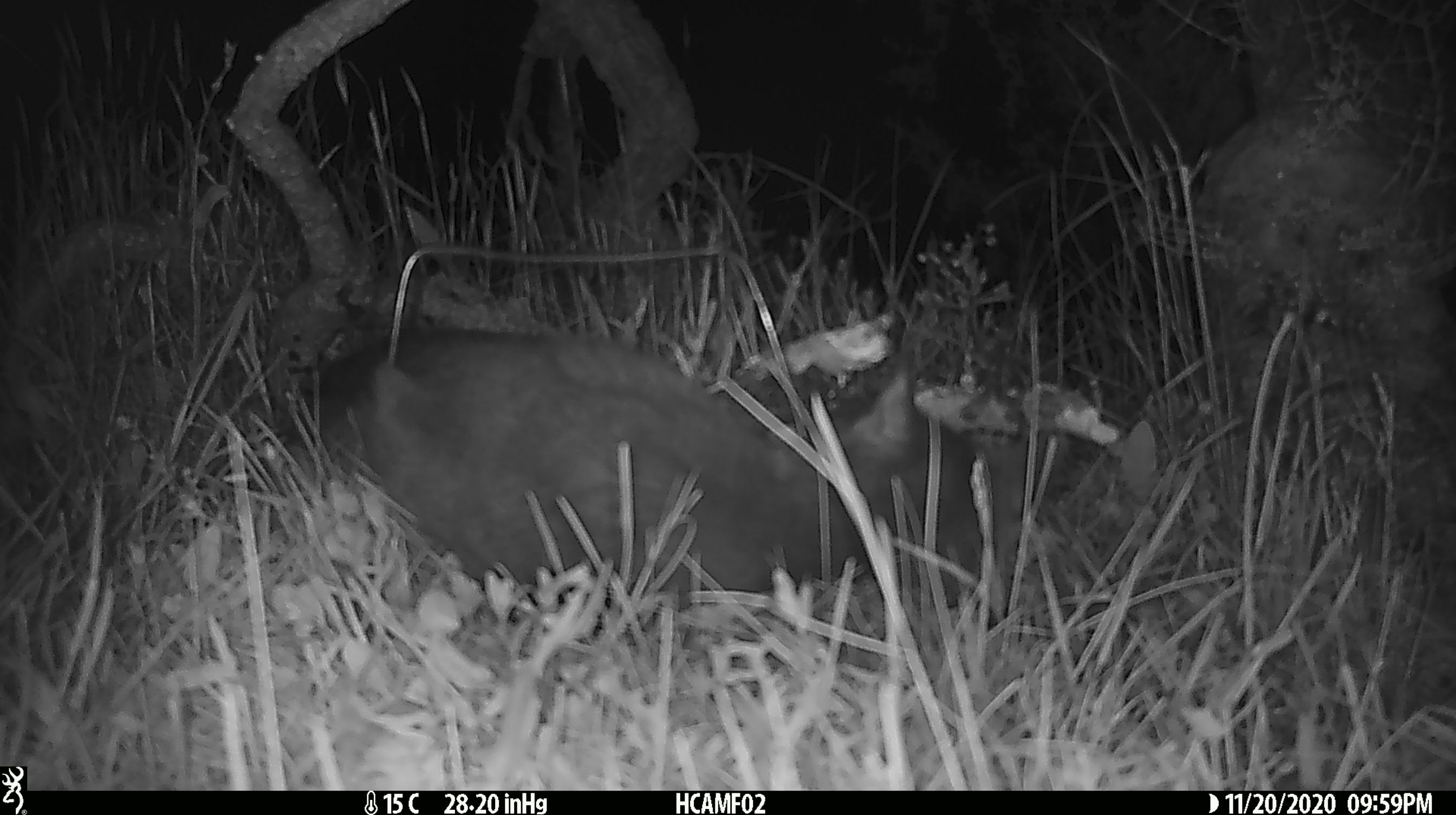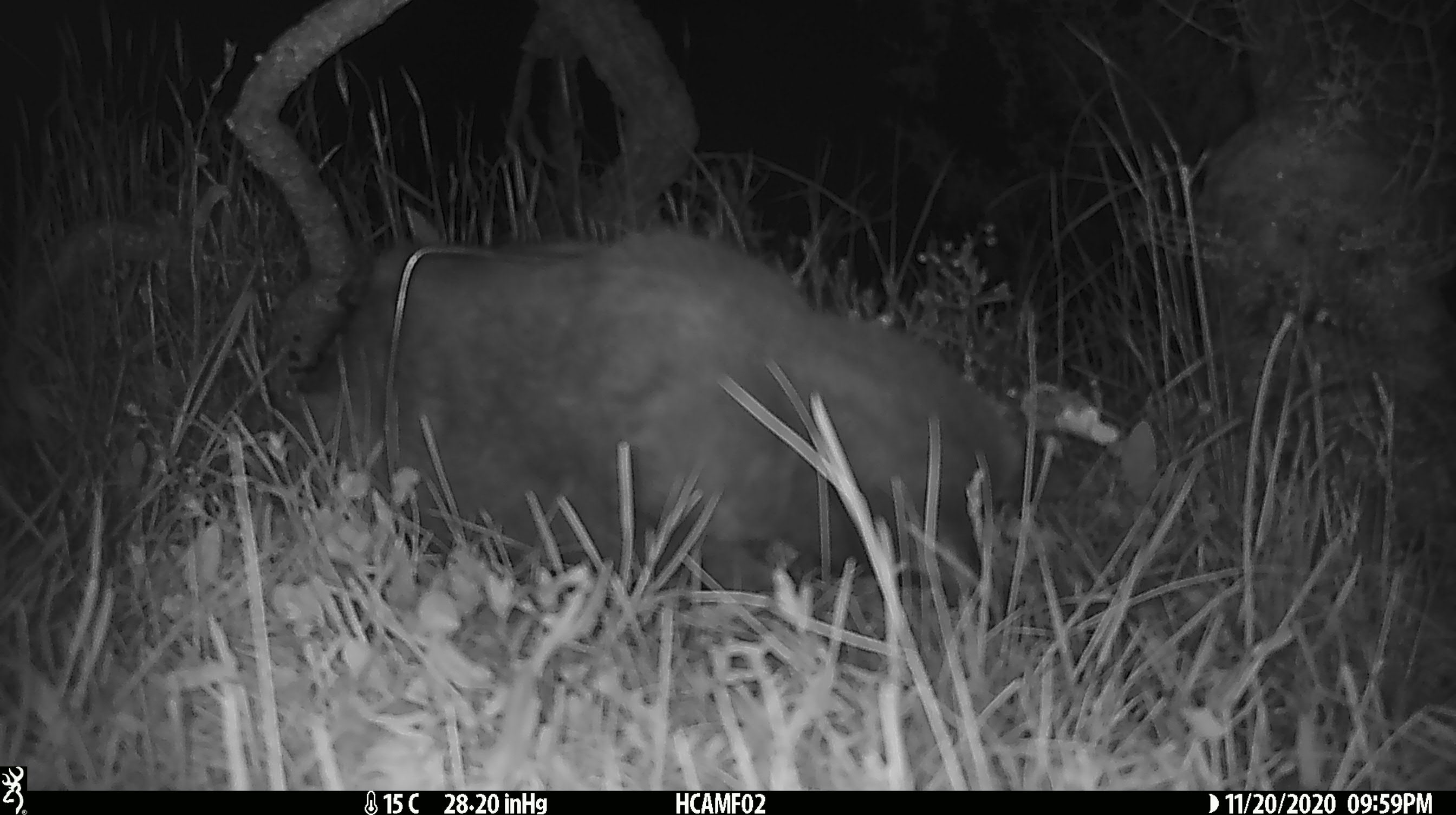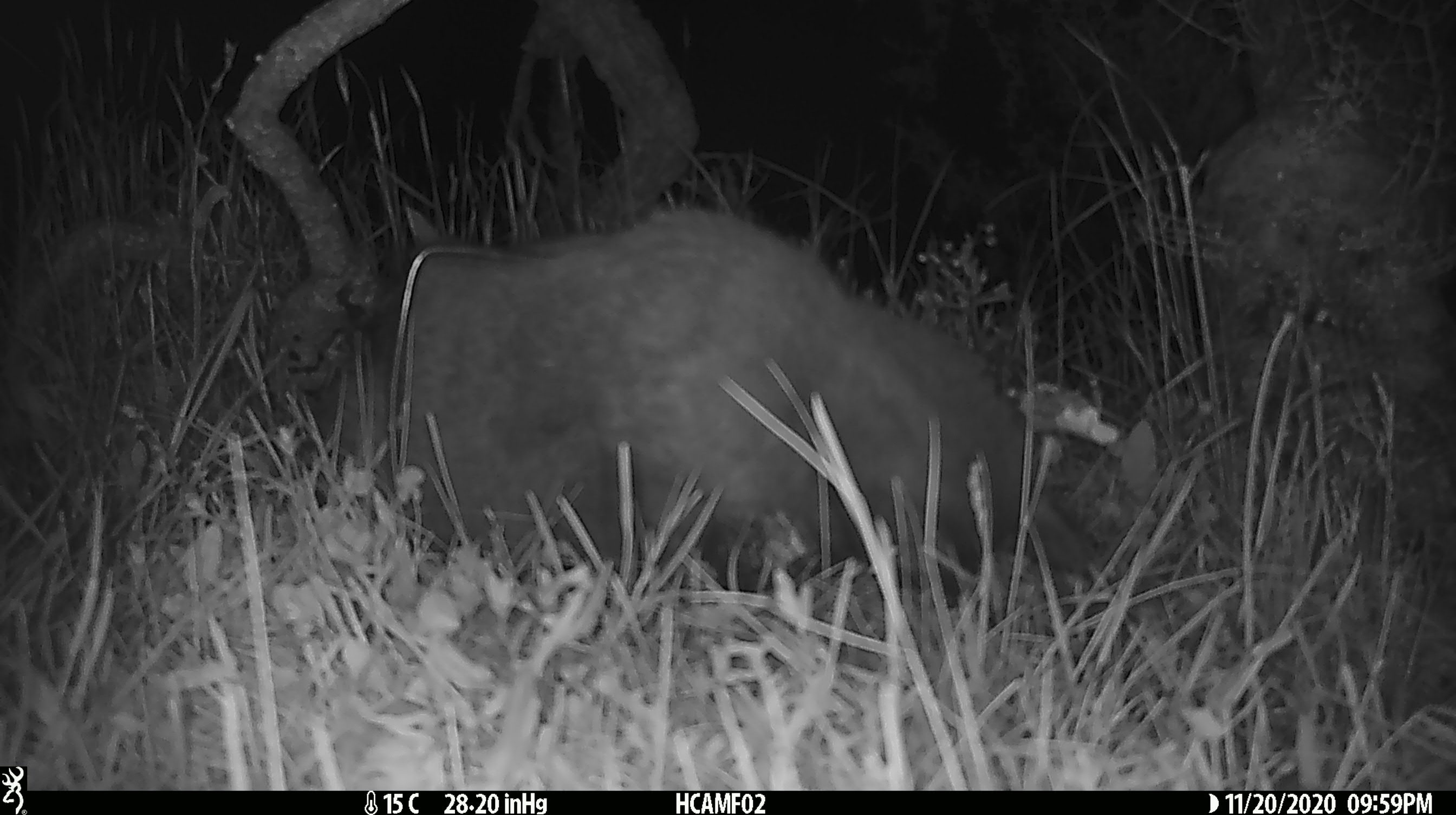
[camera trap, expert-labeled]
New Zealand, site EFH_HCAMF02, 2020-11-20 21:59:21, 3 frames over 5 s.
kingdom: Animalia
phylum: Chordata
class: Mammalia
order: Carnivora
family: Felidae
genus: Felis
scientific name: Felis catus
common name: domestic cat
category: cat